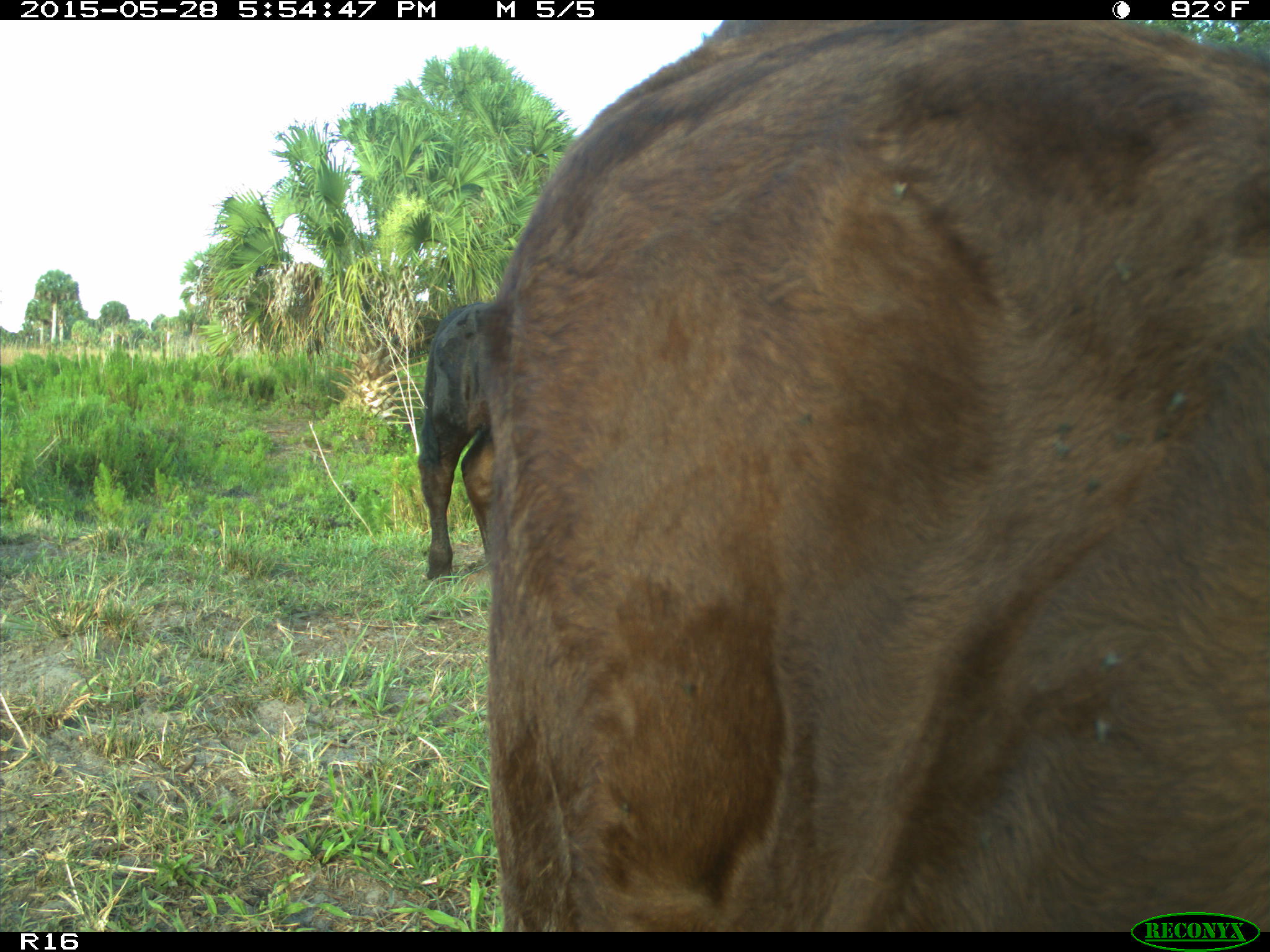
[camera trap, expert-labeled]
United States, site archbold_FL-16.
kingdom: Animalia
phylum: Chordata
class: Mammalia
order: Artiodactyla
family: Bovidae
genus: Bos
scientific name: Bos taurus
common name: domestic cow